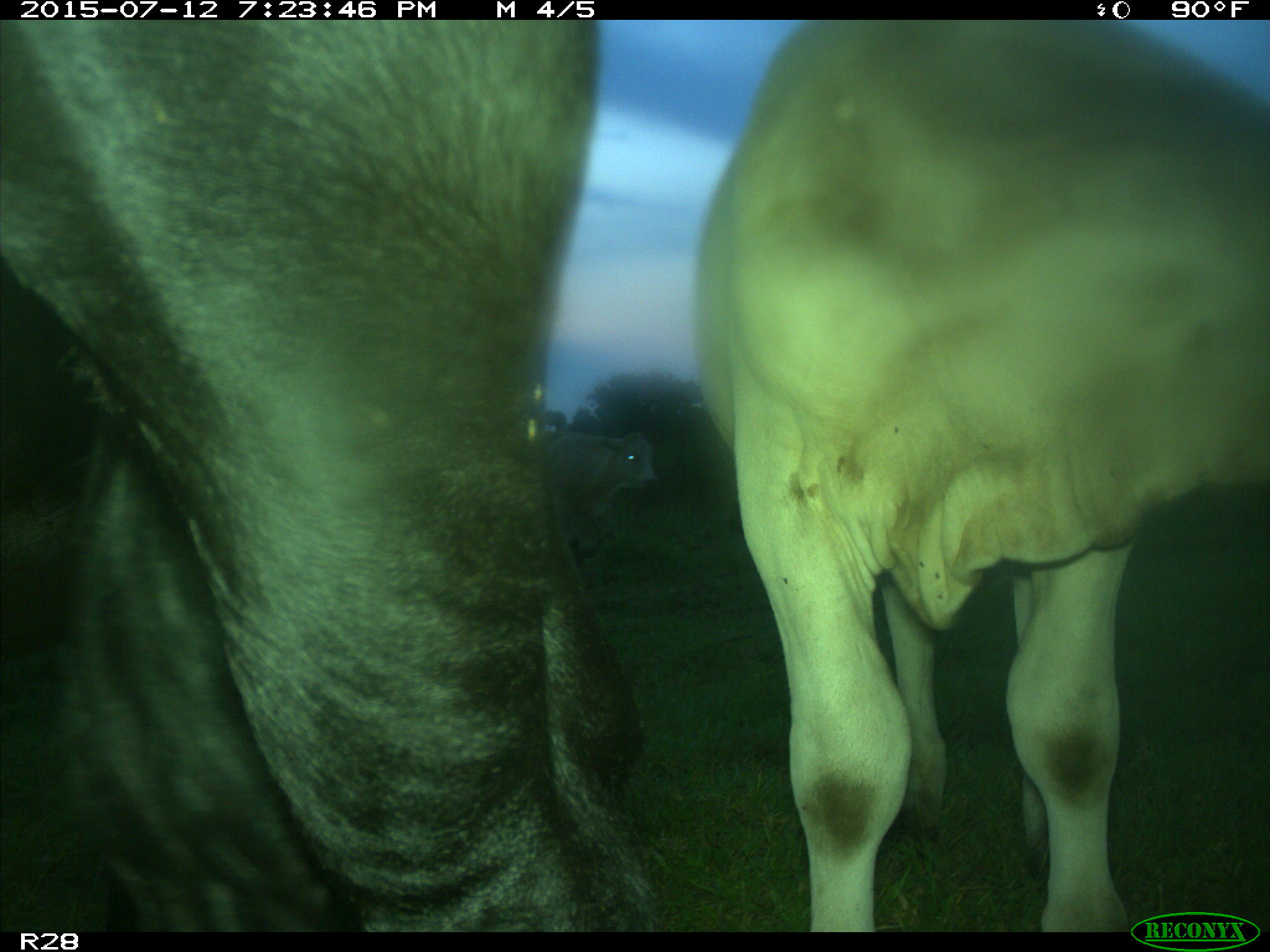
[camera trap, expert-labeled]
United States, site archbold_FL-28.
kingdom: Animalia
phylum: Chordata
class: Mammalia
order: Artiodactyla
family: Bovidae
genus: Bos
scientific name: Bos taurus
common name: domestic cow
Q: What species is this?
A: Bos taurus (domestic cow).